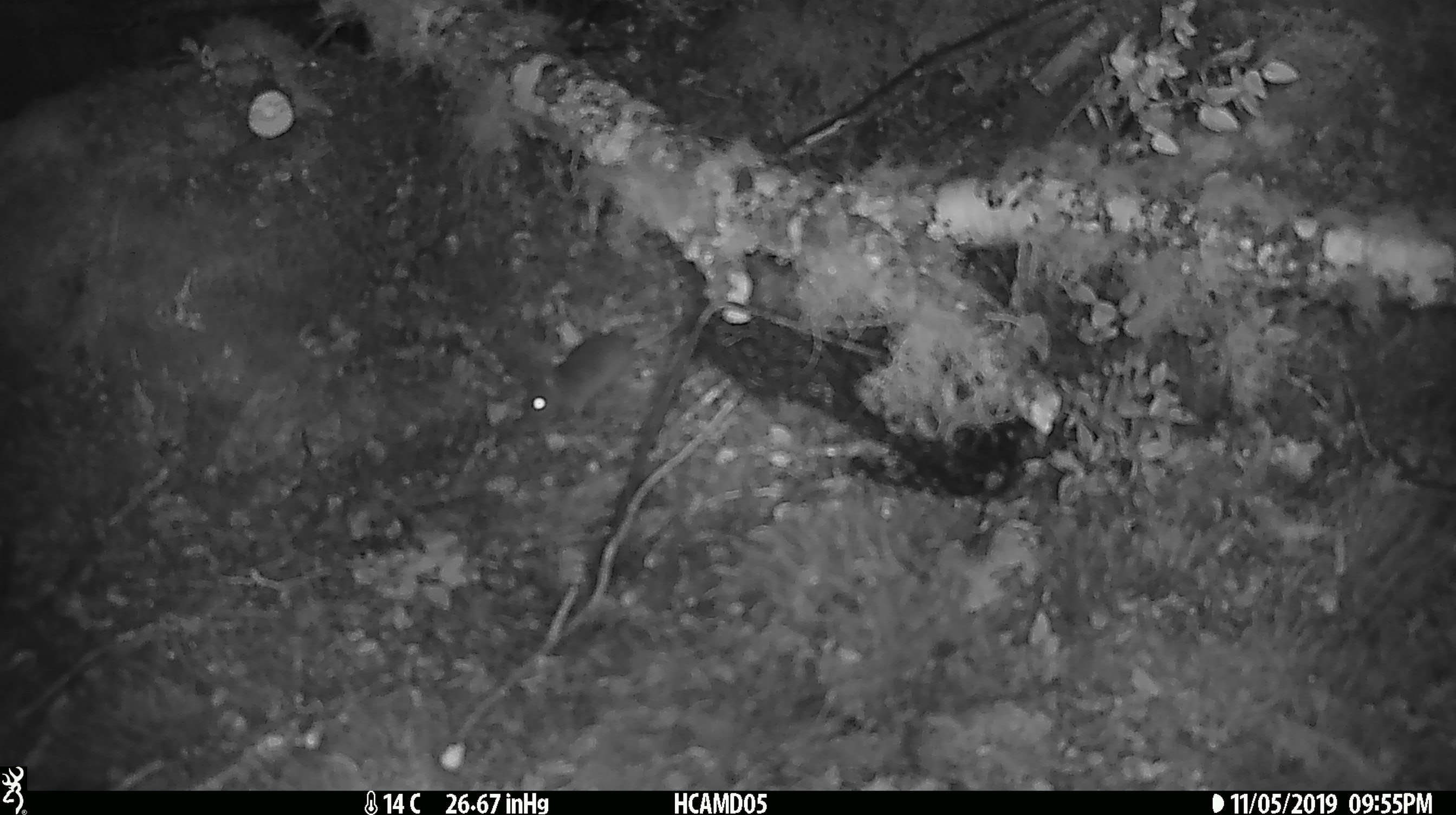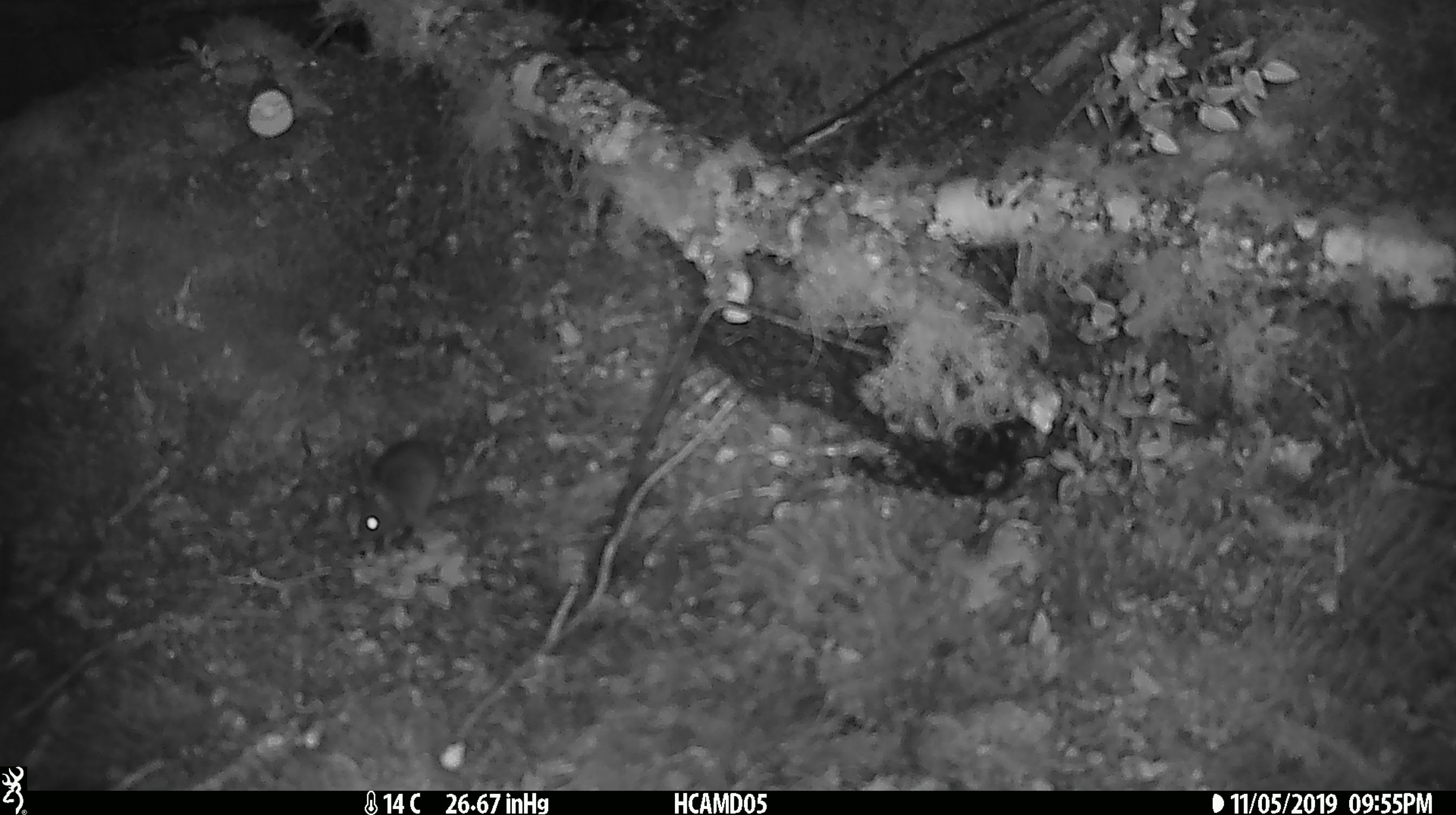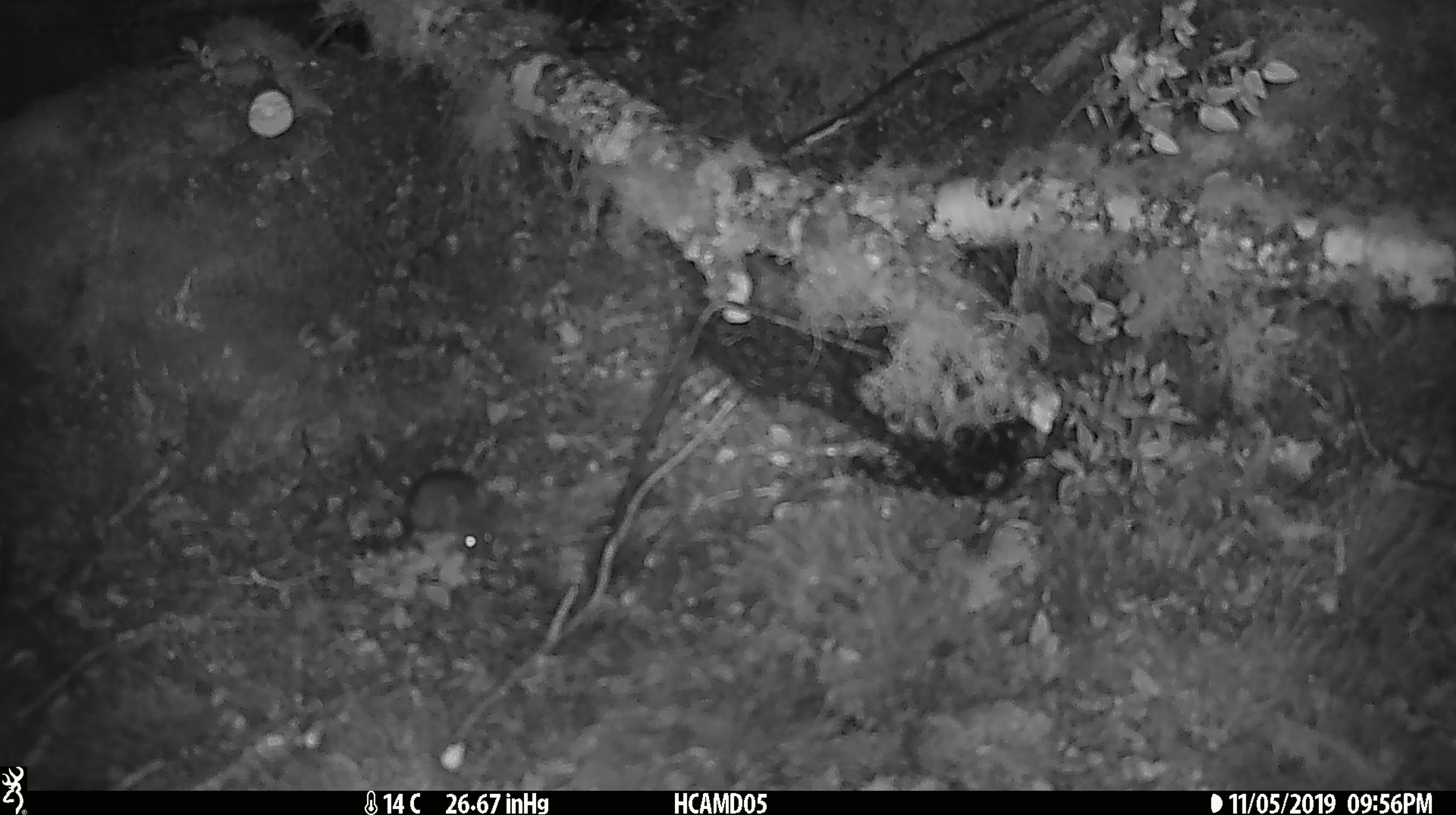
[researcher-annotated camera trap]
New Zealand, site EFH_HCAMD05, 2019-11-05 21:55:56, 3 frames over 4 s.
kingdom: Animalia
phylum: Chordata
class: Mammalia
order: Rodentia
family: Muridae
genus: Mus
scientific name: Mus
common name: mouse